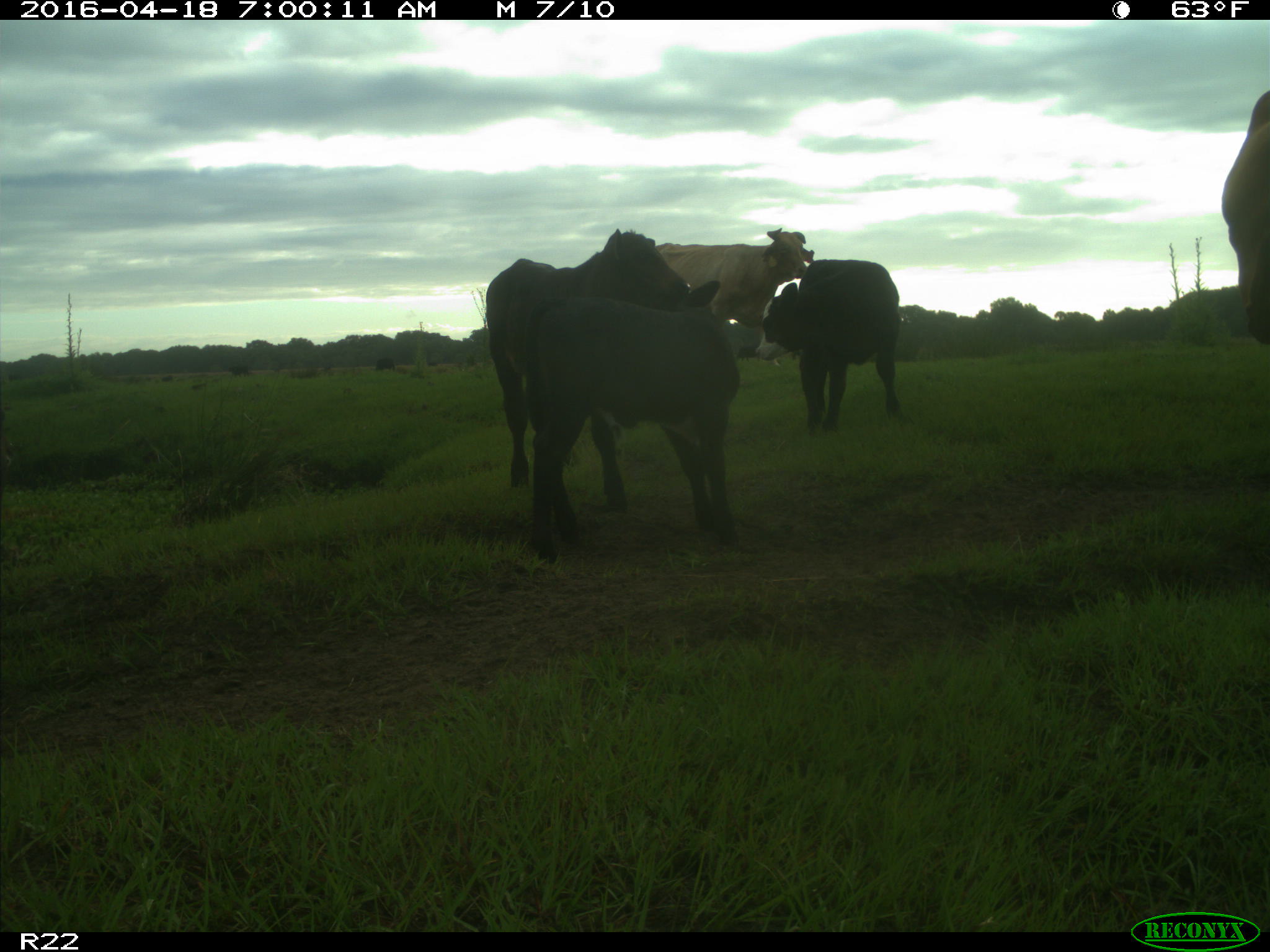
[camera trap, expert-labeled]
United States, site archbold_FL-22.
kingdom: Animalia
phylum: Chordata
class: Mammalia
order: Artiodactyla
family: Bovidae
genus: Bos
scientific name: Bos taurus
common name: domestic cow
Bos taurus (domestic cow).